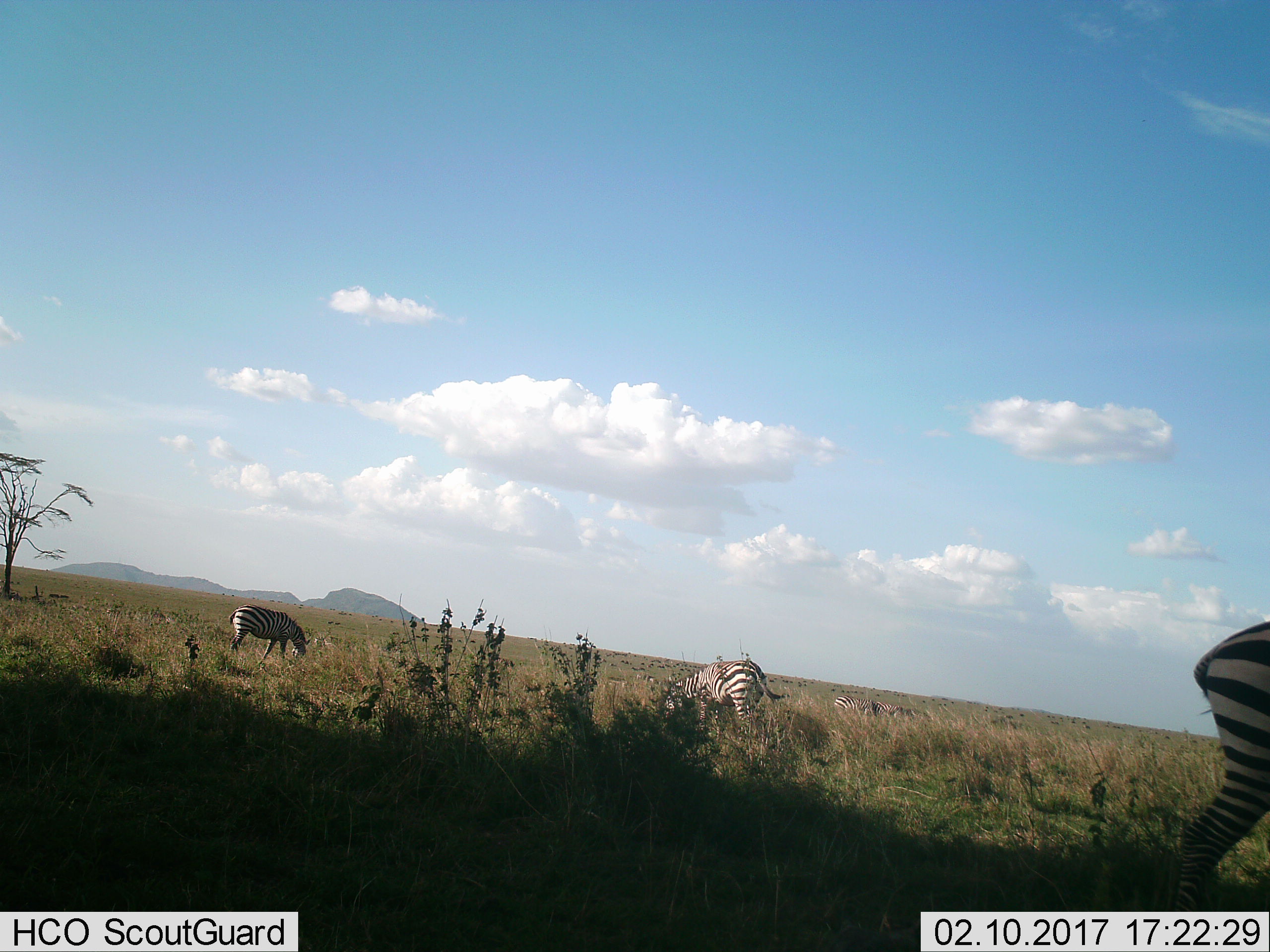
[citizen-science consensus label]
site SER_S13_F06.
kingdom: Animalia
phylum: Chordata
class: Mammalia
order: Perissodactyla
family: Equidae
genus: Equus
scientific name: Equus quagga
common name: plains zebra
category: zebraplains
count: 5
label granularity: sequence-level